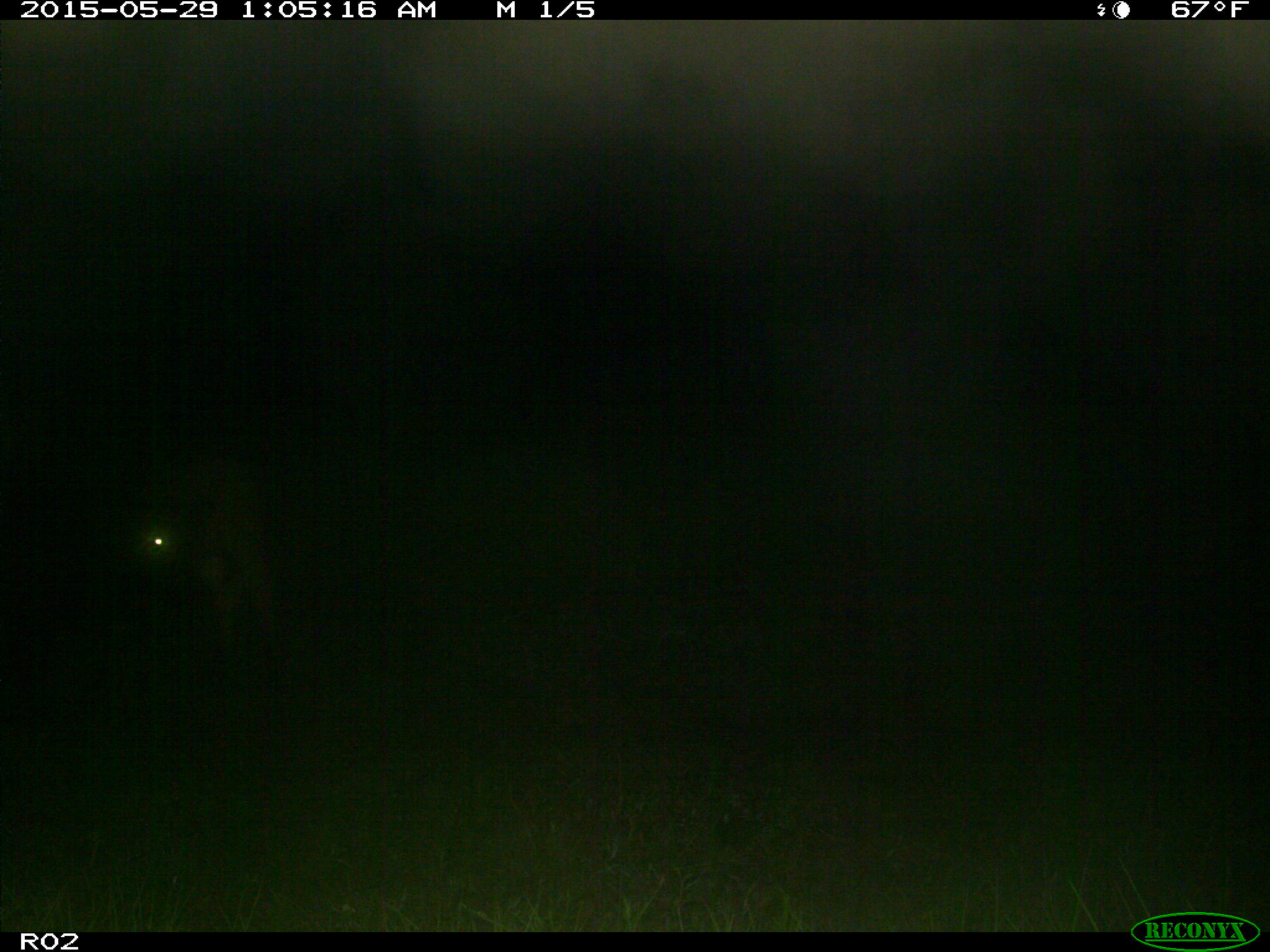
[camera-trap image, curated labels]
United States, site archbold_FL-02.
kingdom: Animalia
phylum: Chordata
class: Mammalia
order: Artiodactyla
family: Bovidae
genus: Bos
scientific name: Bos taurus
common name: domestic cow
Bos taurus (domestic cow).